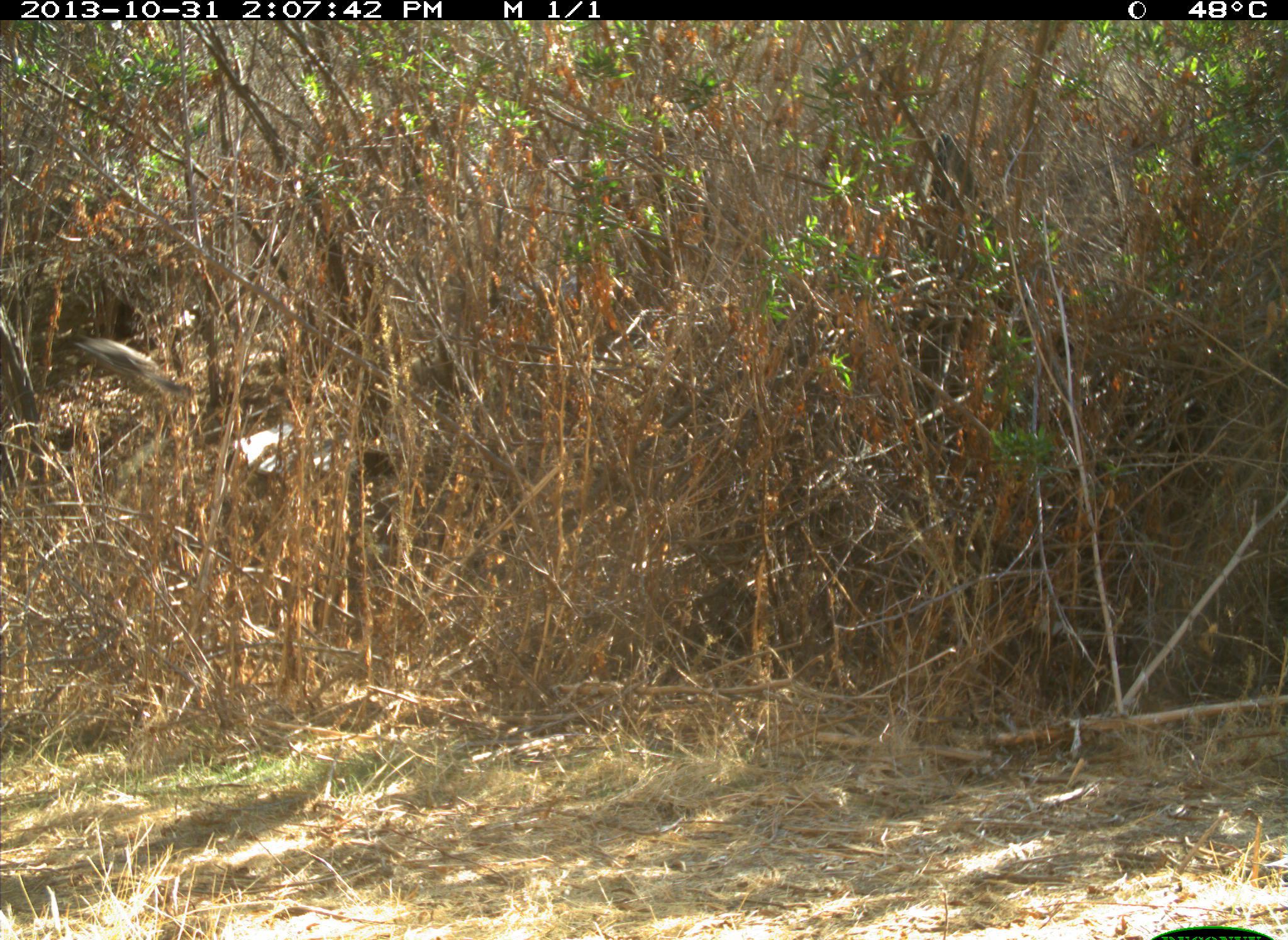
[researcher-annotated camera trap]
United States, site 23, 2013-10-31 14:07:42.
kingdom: Animalia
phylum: Chordata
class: Aves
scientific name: Aves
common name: bird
Bird (Aves).